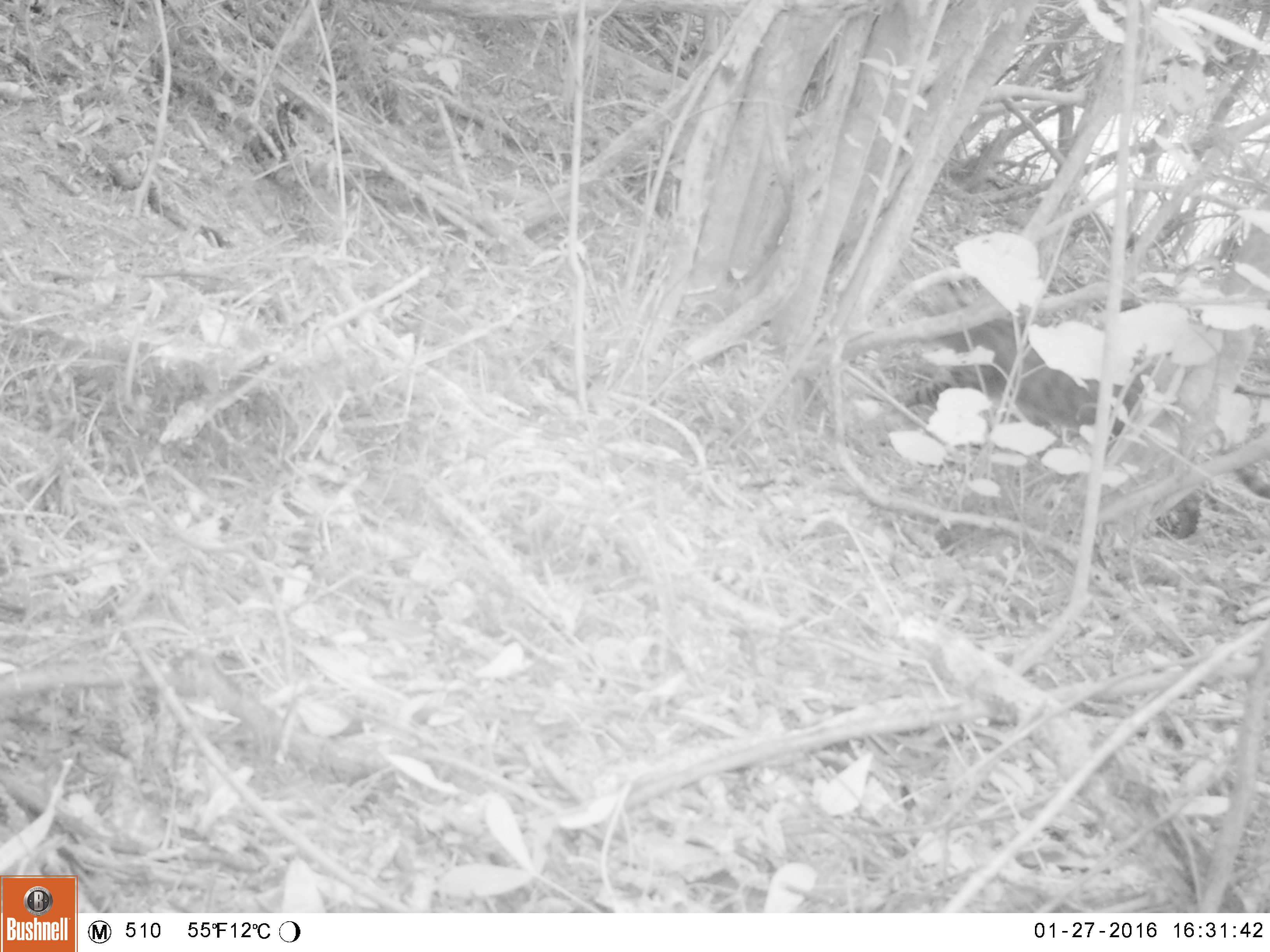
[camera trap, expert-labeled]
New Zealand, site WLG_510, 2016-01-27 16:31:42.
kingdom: Animalia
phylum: Chordata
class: Mammalia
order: Carnivora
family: Felidae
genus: Felis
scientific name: Felis catus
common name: domestic cat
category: cat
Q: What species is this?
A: Cat (domestic cat) (Felis catus).